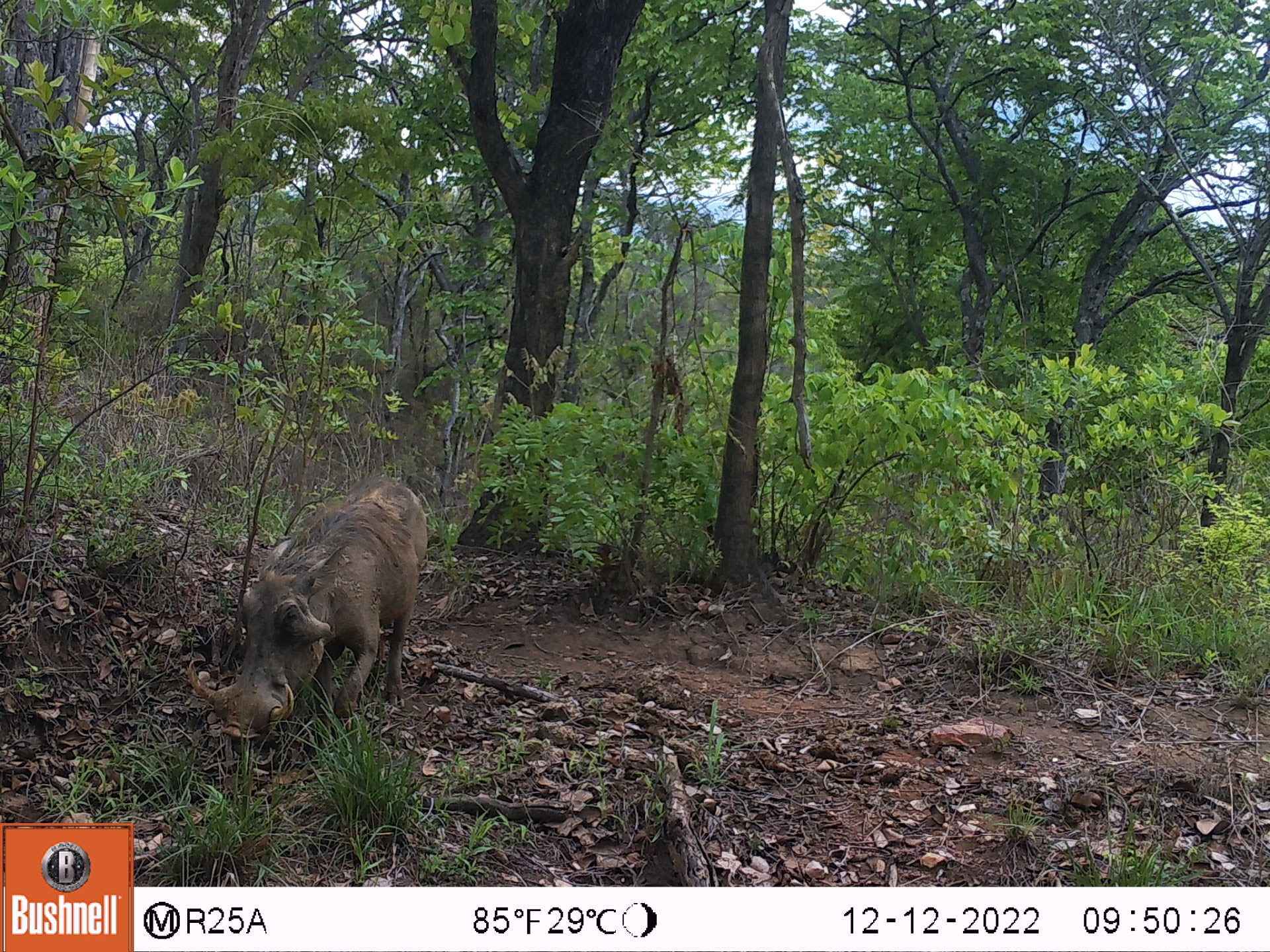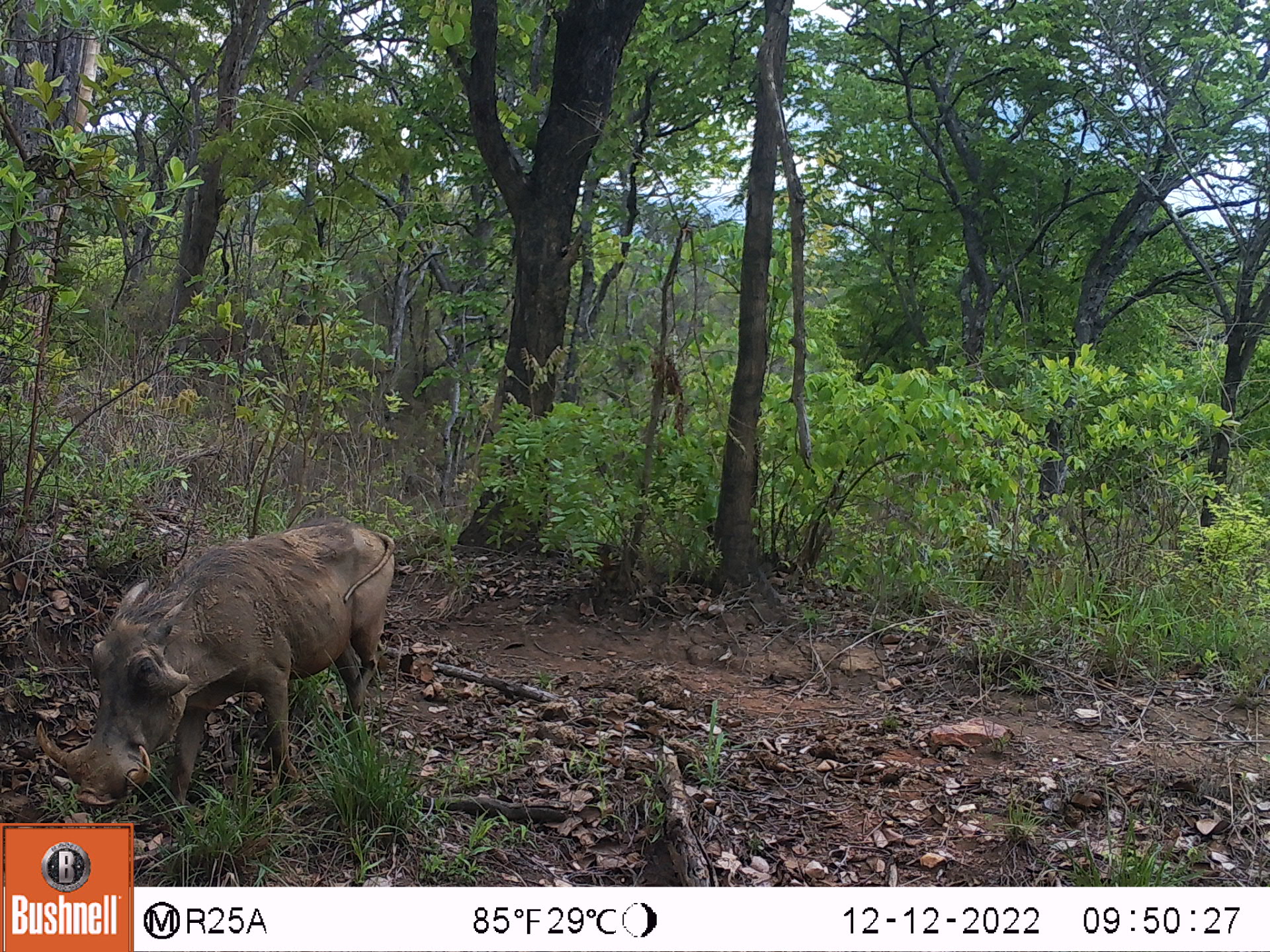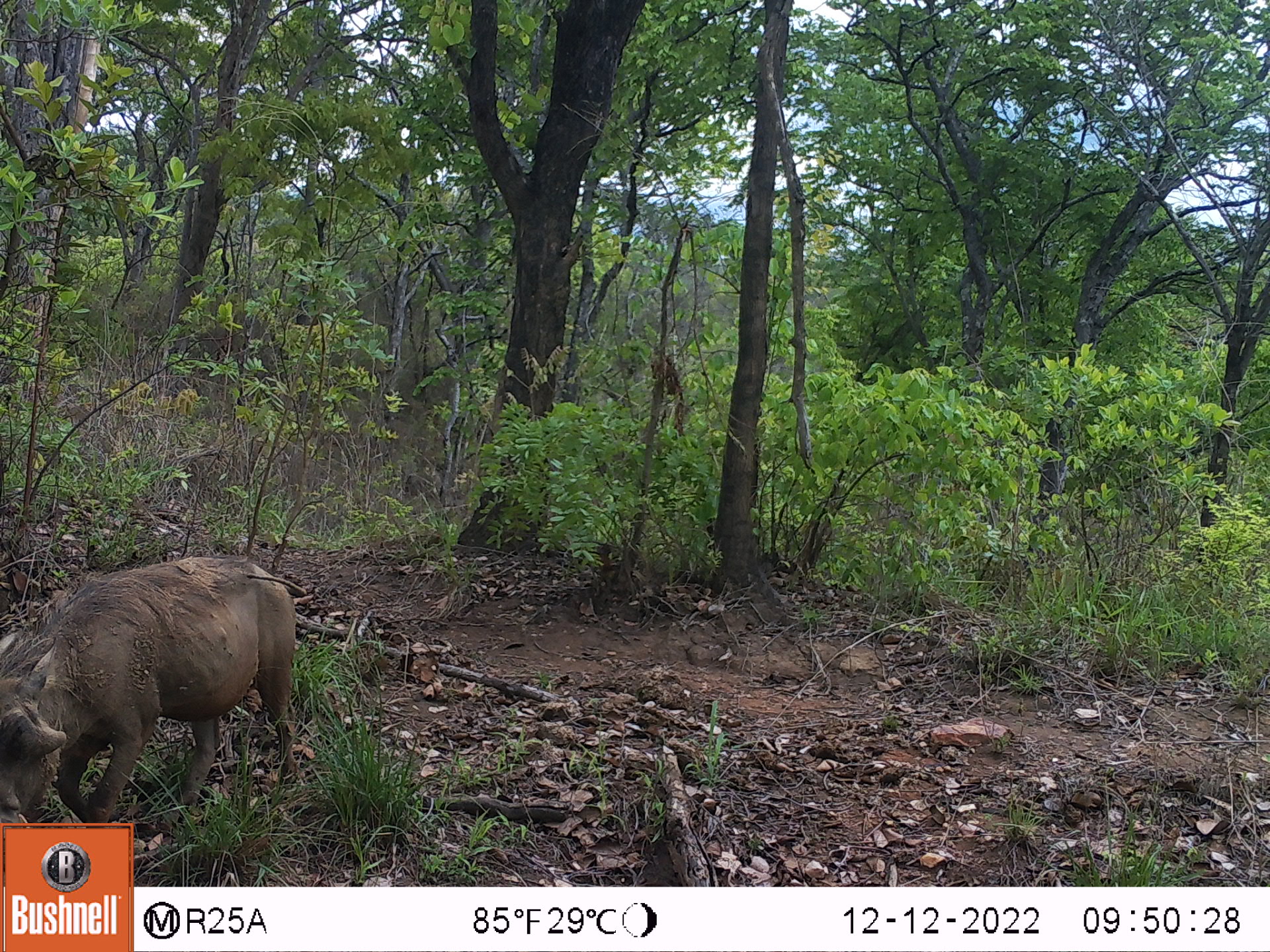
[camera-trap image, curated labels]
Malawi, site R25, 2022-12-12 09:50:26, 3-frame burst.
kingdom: Animalia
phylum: Chordata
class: Mammalia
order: Artiodactyla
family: Suidae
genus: Phacochoerus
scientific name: Phacochoerus africanus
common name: common warthog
Common warthog (Phacochoerus africanus), count 1.